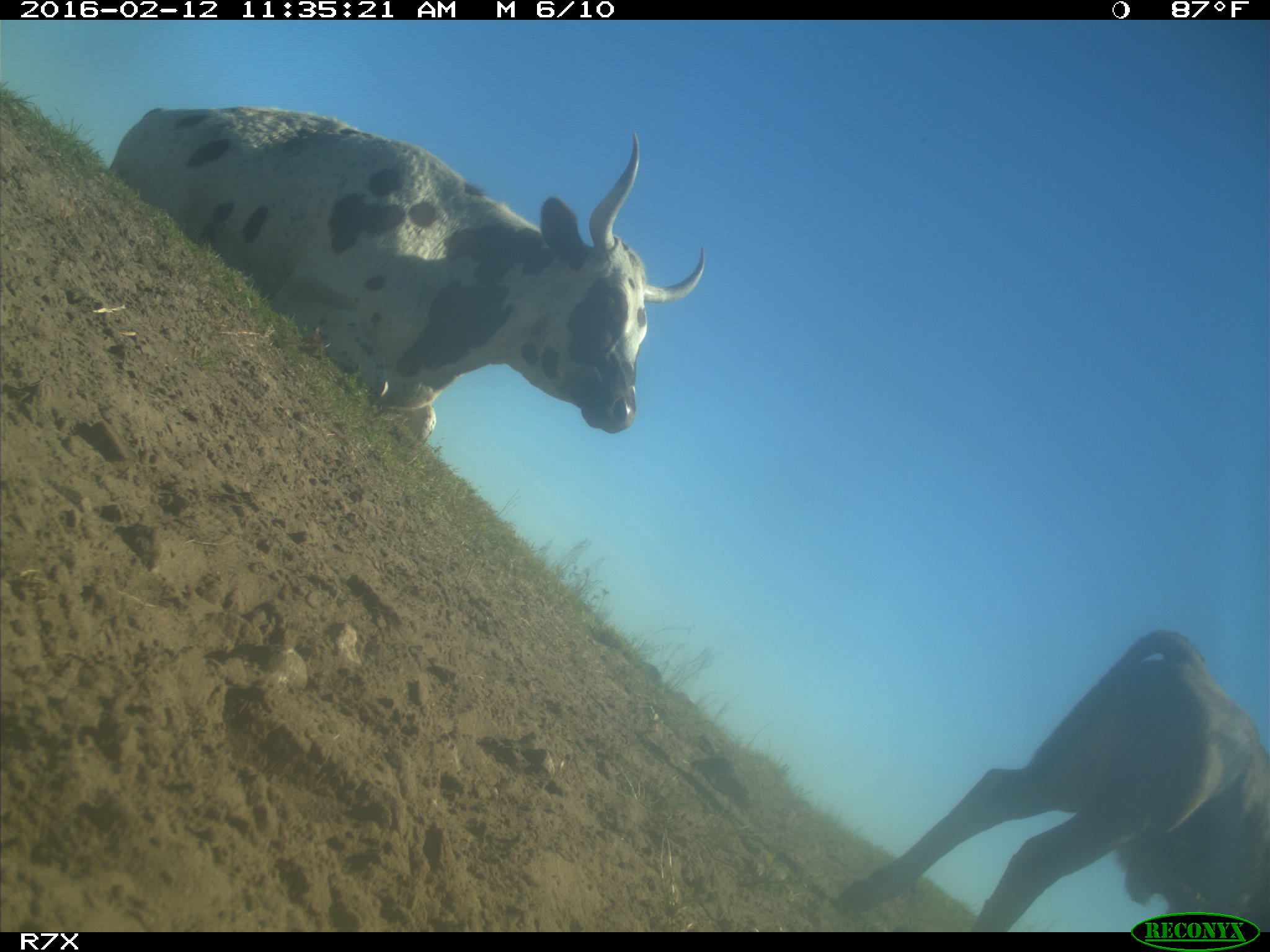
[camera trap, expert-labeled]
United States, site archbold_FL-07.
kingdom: Animalia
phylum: Chordata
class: Mammalia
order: Artiodactyla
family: Bovidae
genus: Bos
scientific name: Bos taurus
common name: domestic cow